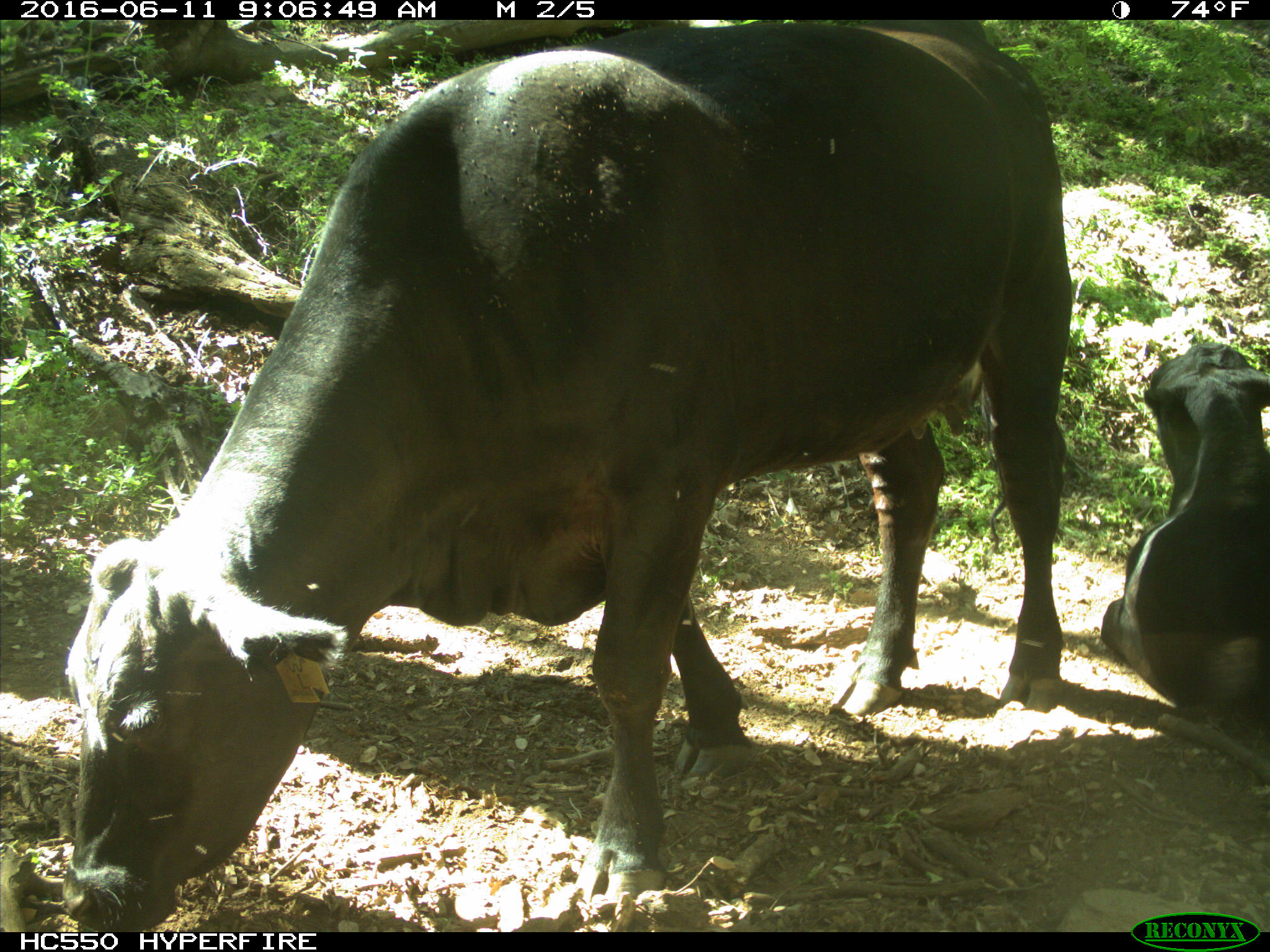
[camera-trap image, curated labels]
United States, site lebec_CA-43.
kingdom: Animalia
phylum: Chordata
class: Mammalia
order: Artiodactyla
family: Bovidae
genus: Bos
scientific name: Bos taurus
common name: domestic cow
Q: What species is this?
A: Bos taurus (domestic cow).